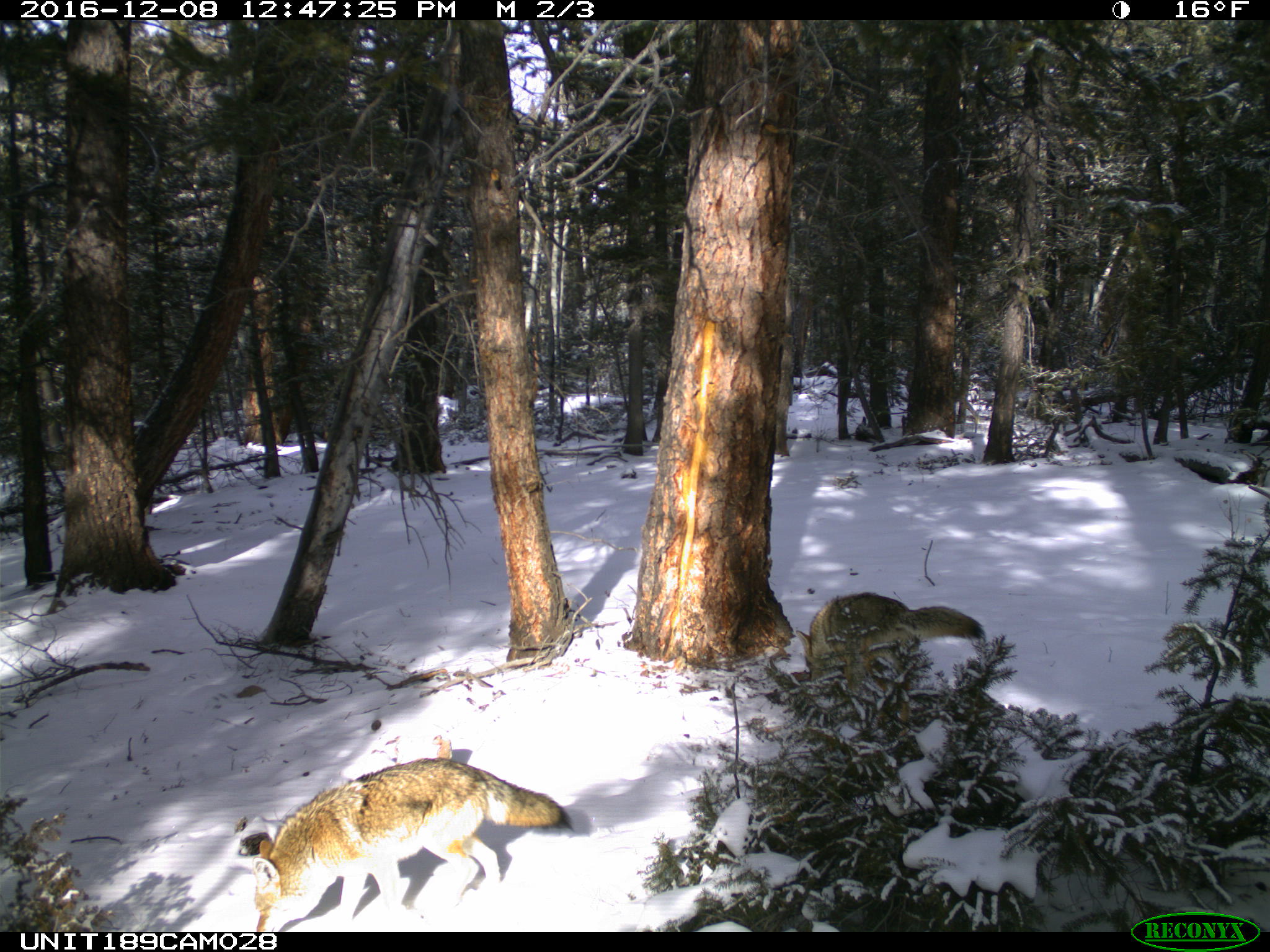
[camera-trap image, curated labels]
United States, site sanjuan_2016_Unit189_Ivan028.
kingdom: Animalia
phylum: Chordata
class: Mammalia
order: Carnivora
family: Canidae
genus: Canis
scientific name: Canis latrans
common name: coyote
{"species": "Canis latrans (coyote)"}